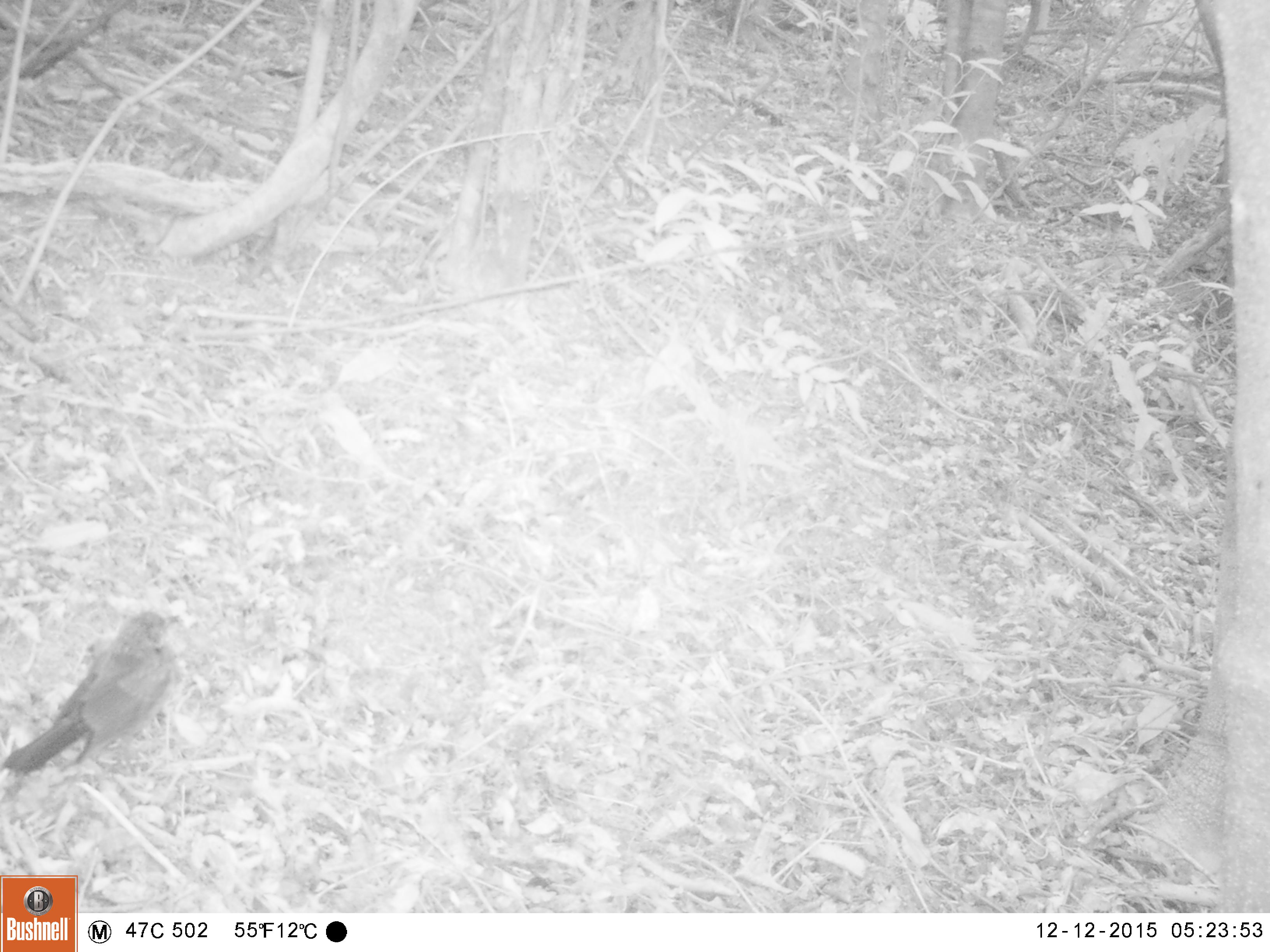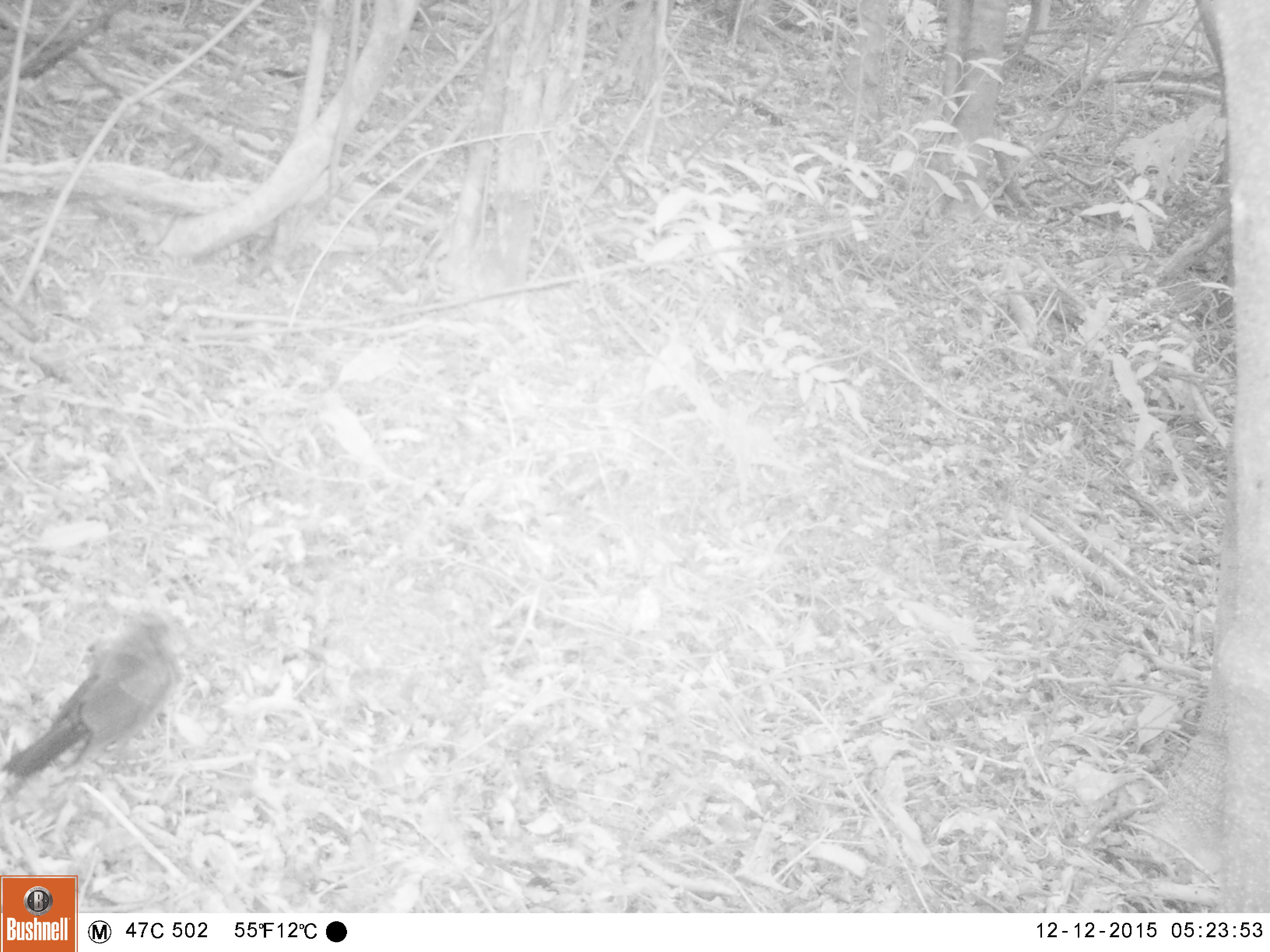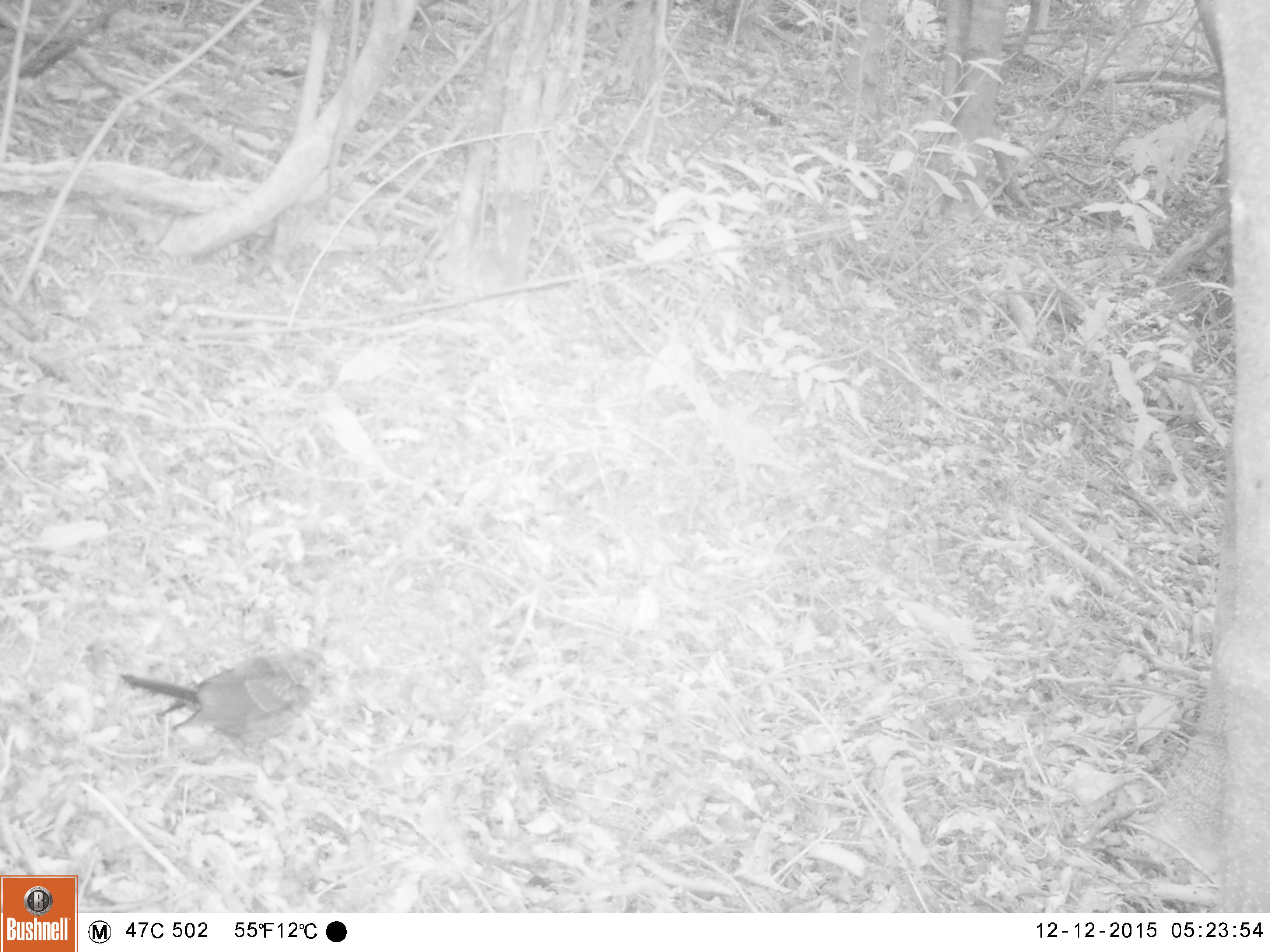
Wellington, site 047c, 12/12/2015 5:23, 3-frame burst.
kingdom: Animalia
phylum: Chordata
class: Aves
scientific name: Aves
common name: bird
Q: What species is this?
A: Bird (Aves).